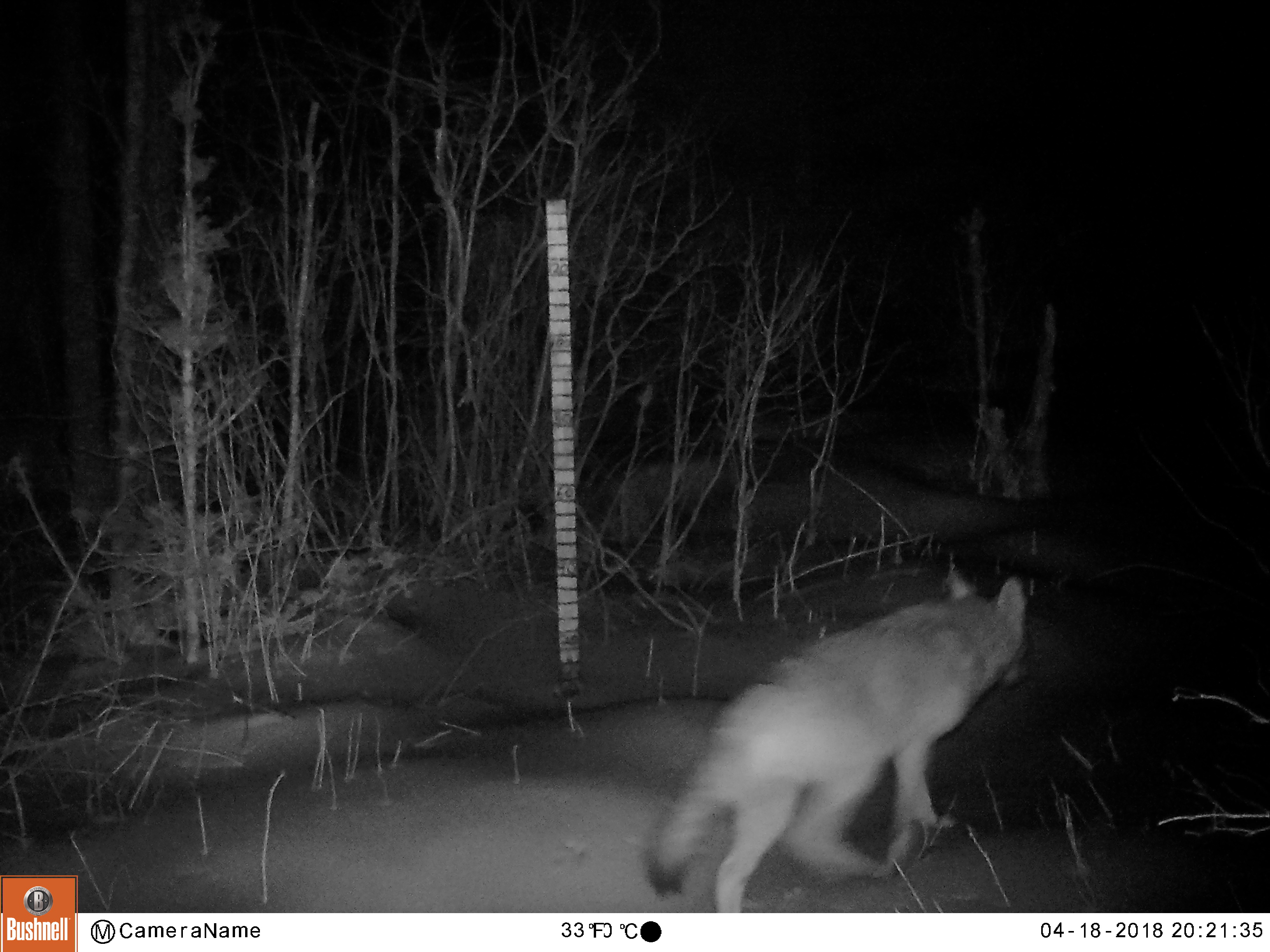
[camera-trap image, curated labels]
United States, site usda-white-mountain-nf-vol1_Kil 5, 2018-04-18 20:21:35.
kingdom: Animalia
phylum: Chordata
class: Mammalia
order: Carnivora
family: Canidae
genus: Canis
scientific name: Canis latrans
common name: coyote